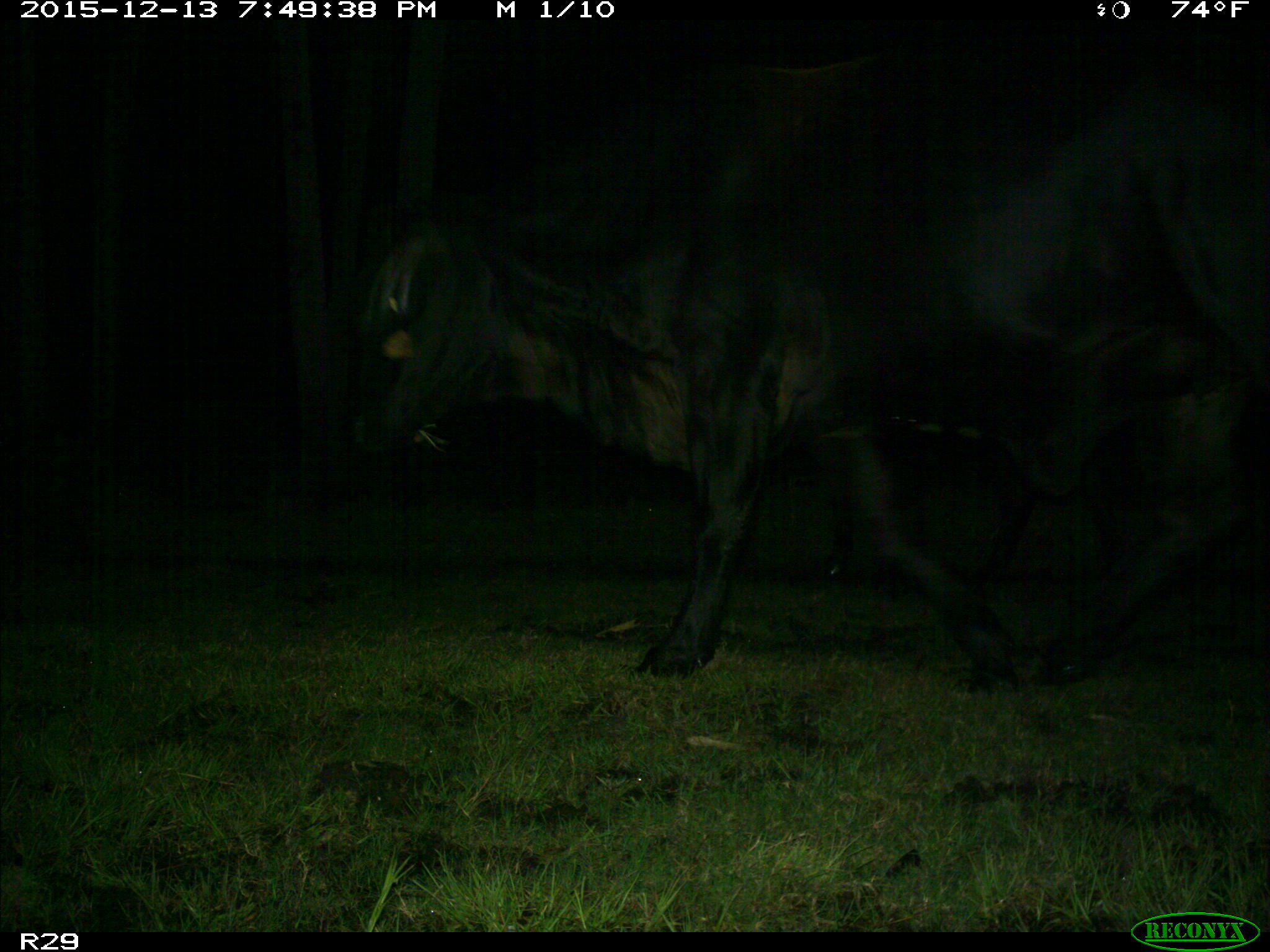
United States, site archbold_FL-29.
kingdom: Animalia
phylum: Chordata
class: Mammalia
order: Artiodactyla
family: Bovidae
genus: Bos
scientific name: Bos taurus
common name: domestic cow